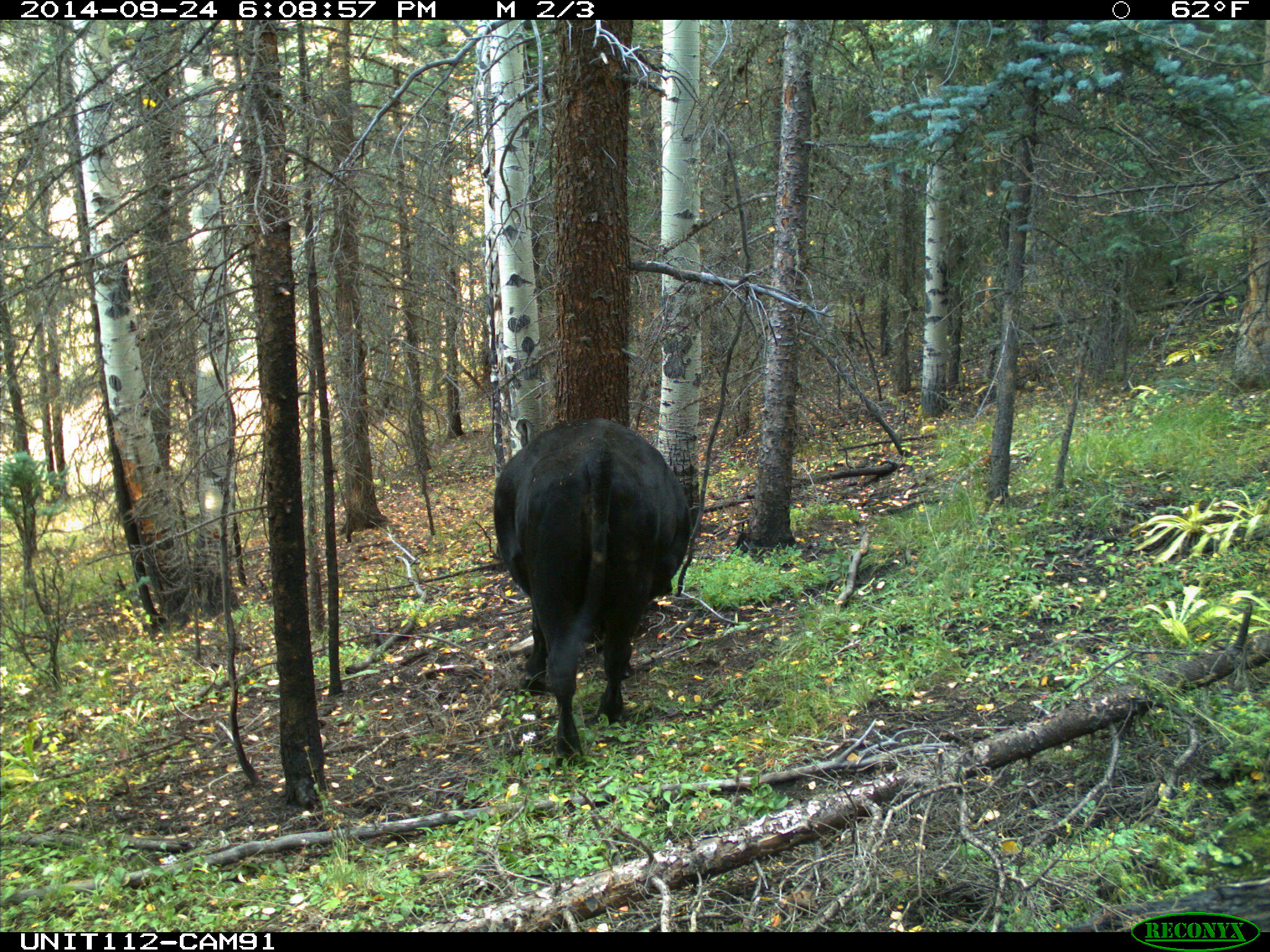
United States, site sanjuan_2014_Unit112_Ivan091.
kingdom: Animalia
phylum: Chordata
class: Mammalia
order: Artiodactyla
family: Bovidae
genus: Bos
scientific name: Bos taurus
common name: domestic cow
Bos taurus (domestic cow).